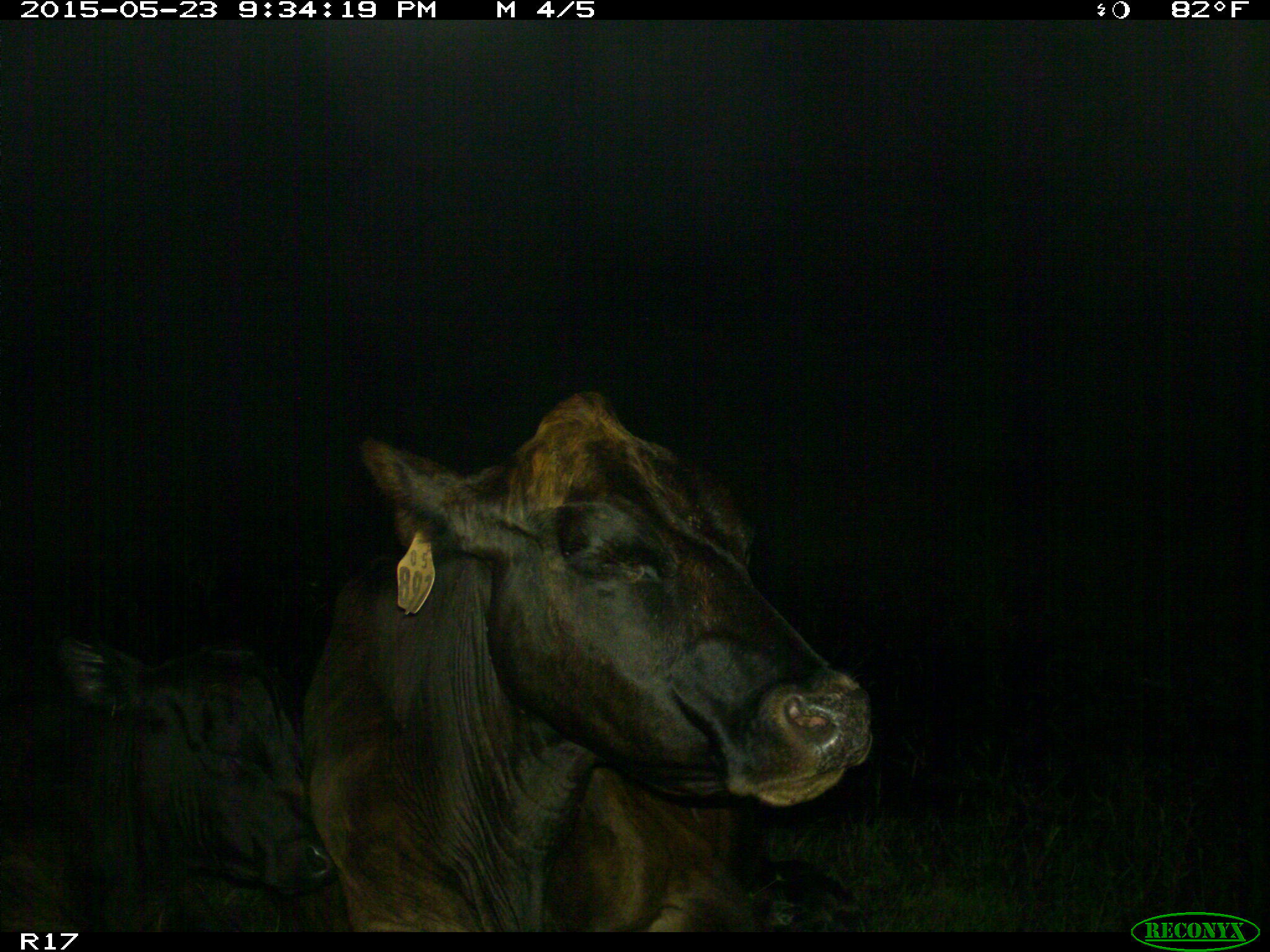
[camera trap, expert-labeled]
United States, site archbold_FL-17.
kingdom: Animalia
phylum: Chordata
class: Mammalia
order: Artiodactyla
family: Bovidae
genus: Bos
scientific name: Bos taurus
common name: domestic cow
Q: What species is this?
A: Bos taurus (domestic cow).